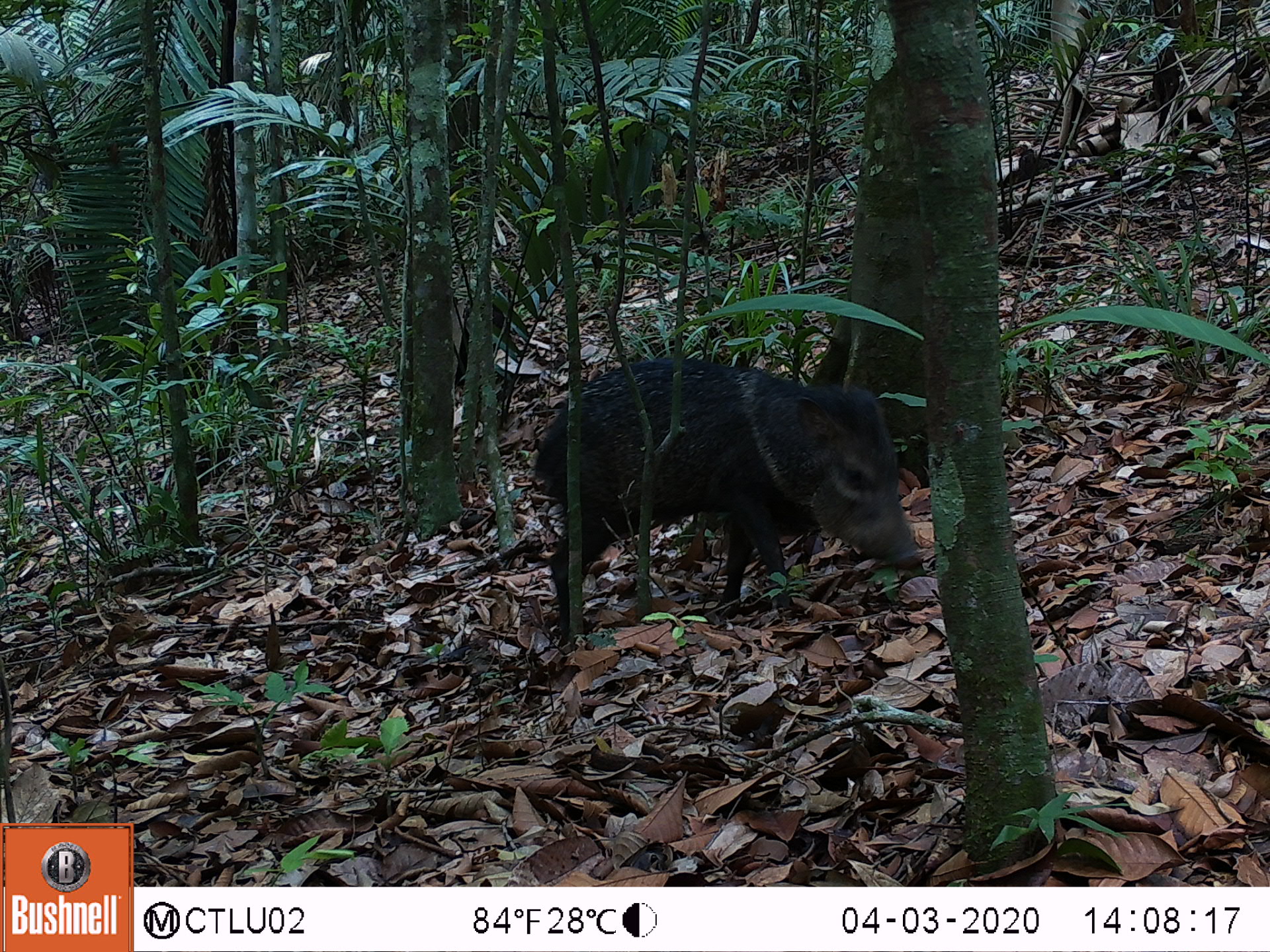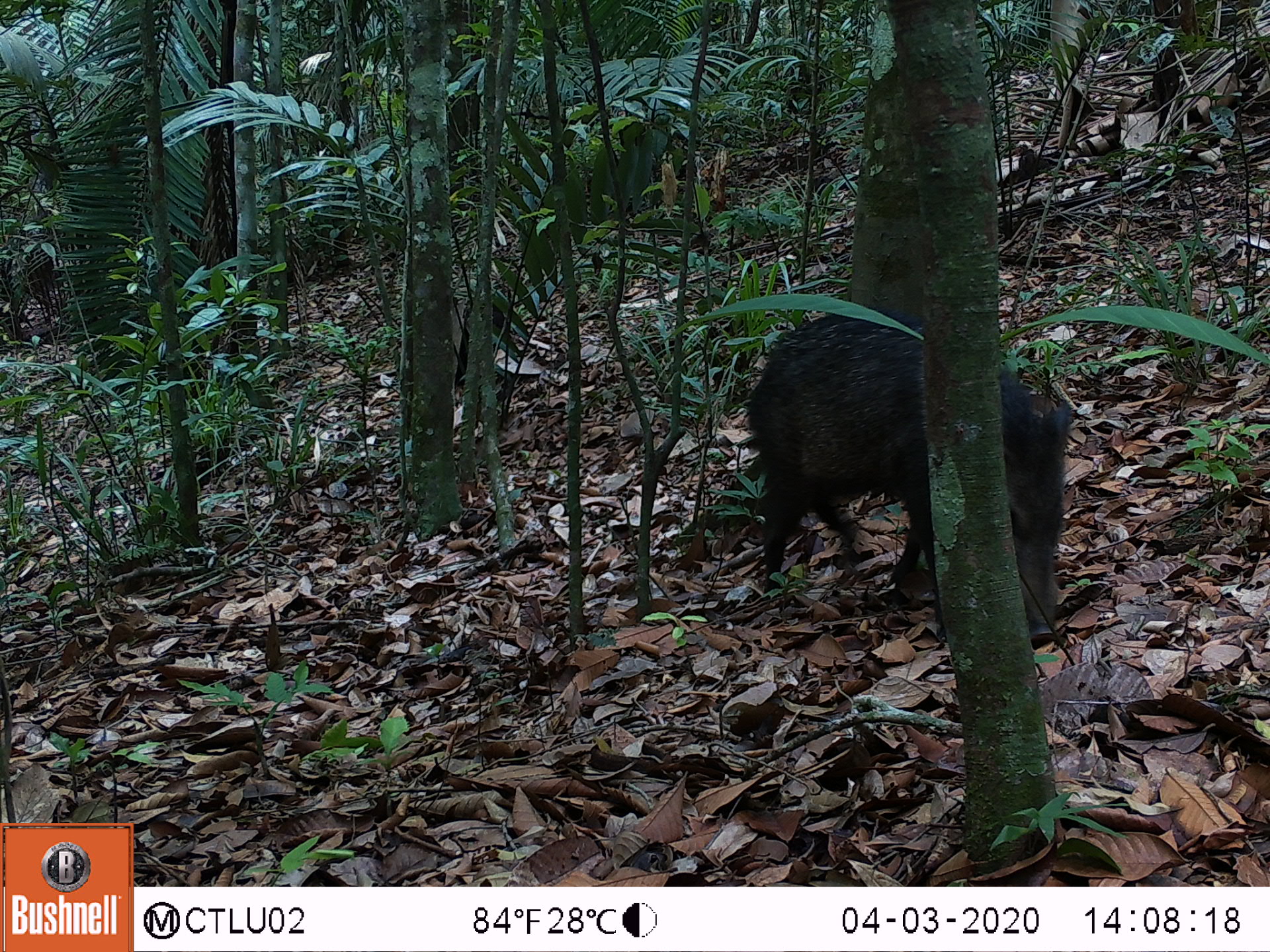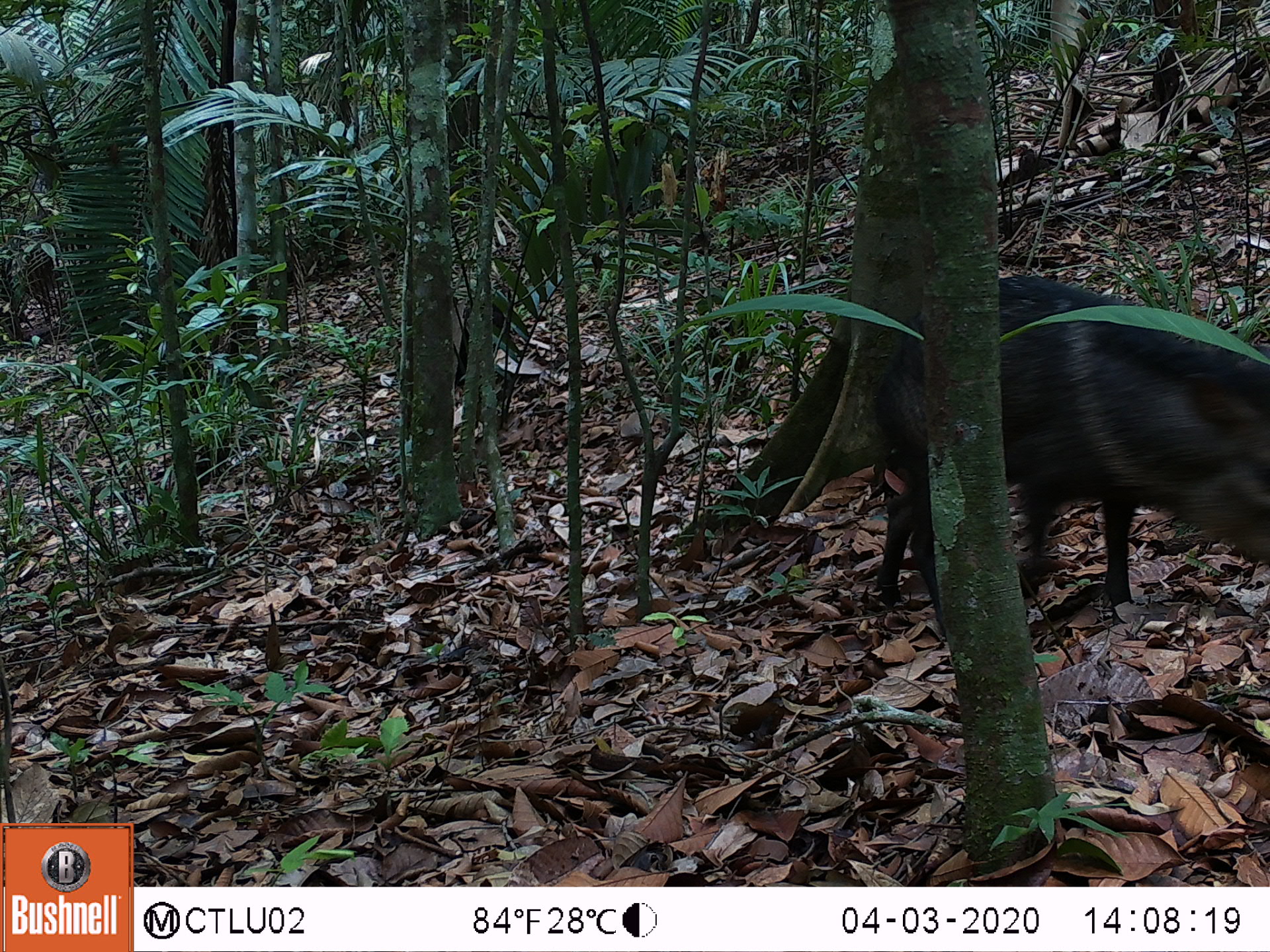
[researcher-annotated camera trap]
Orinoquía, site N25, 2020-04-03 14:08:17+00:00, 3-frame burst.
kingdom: Animalia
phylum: Chordata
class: Mammalia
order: Artiodactyla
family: Tayassuidae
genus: Pecari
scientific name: Pecari tajacu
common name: collared peccary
Collared peccary (Pecari tajacu).